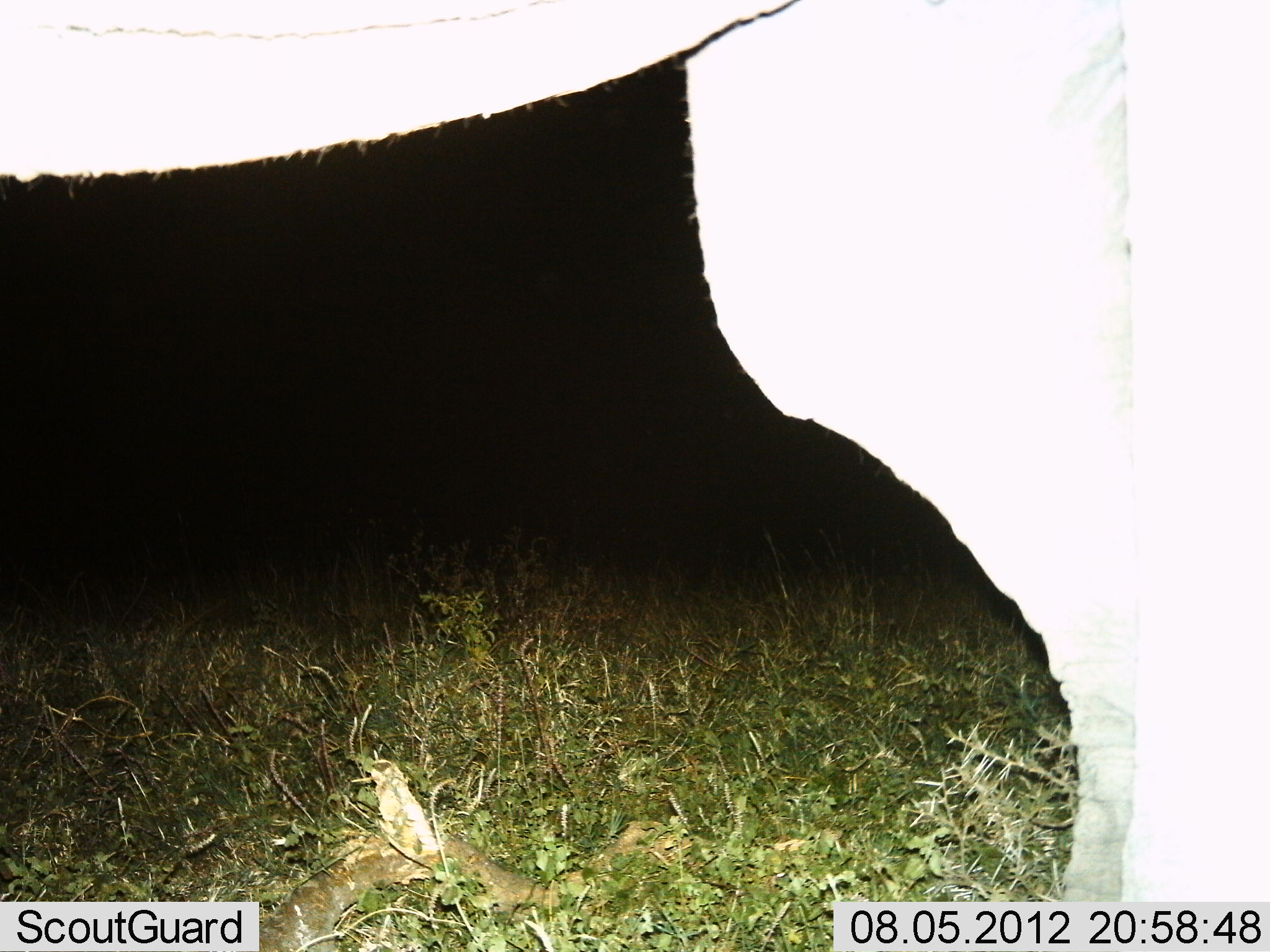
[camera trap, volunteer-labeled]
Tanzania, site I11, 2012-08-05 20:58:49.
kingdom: Animalia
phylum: Chordata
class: Mammalia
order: Proboscidea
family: Elephantidae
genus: Loxodonta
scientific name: Loxodonta africana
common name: african bush elephant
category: elephant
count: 1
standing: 90%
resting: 10%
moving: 0%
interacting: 0%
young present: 0%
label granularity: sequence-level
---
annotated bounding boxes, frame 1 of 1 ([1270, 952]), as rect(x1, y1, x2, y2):
animal: rect(0, 0, 1137, 925); rect(269, 822, 850, 927)